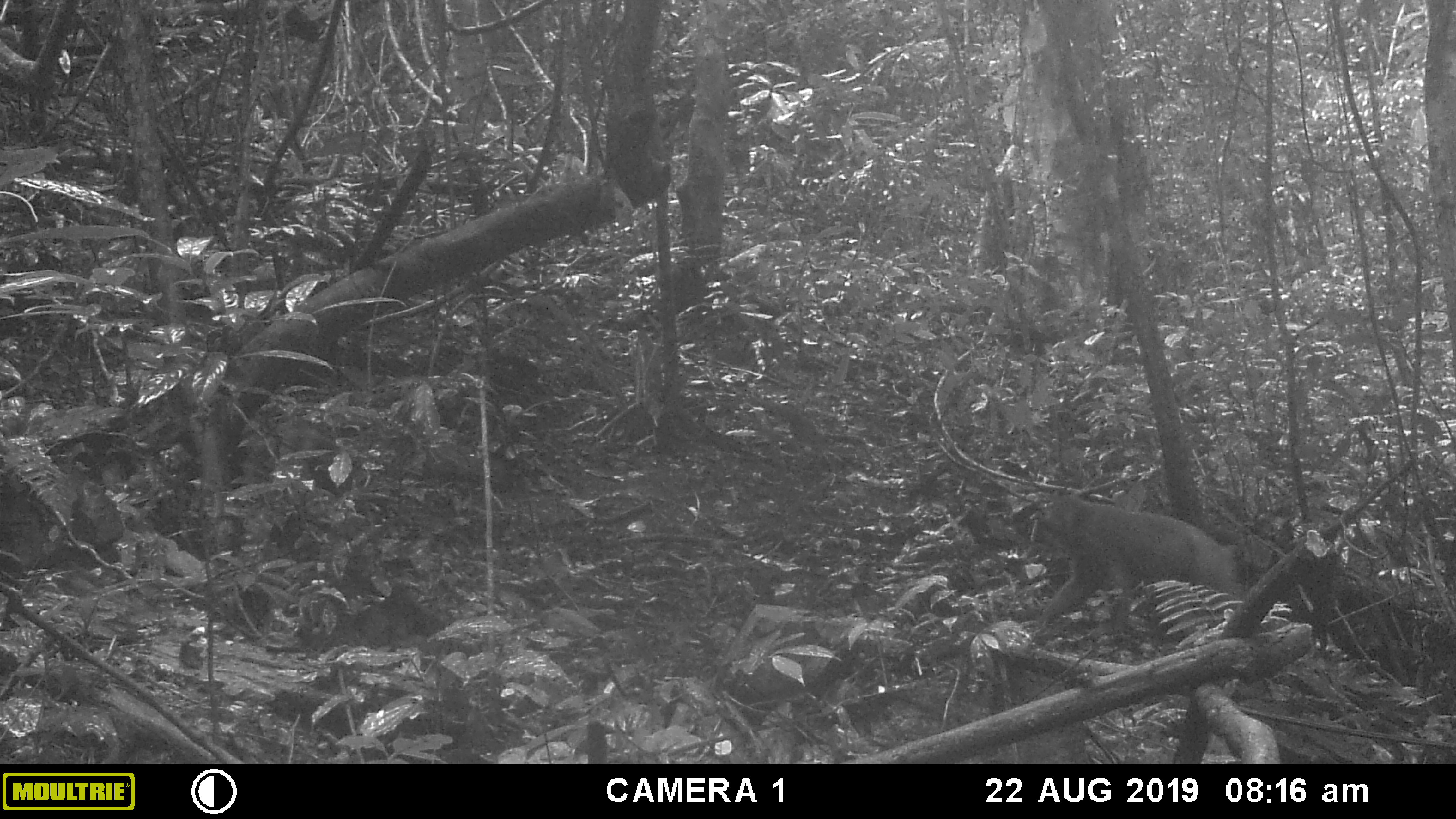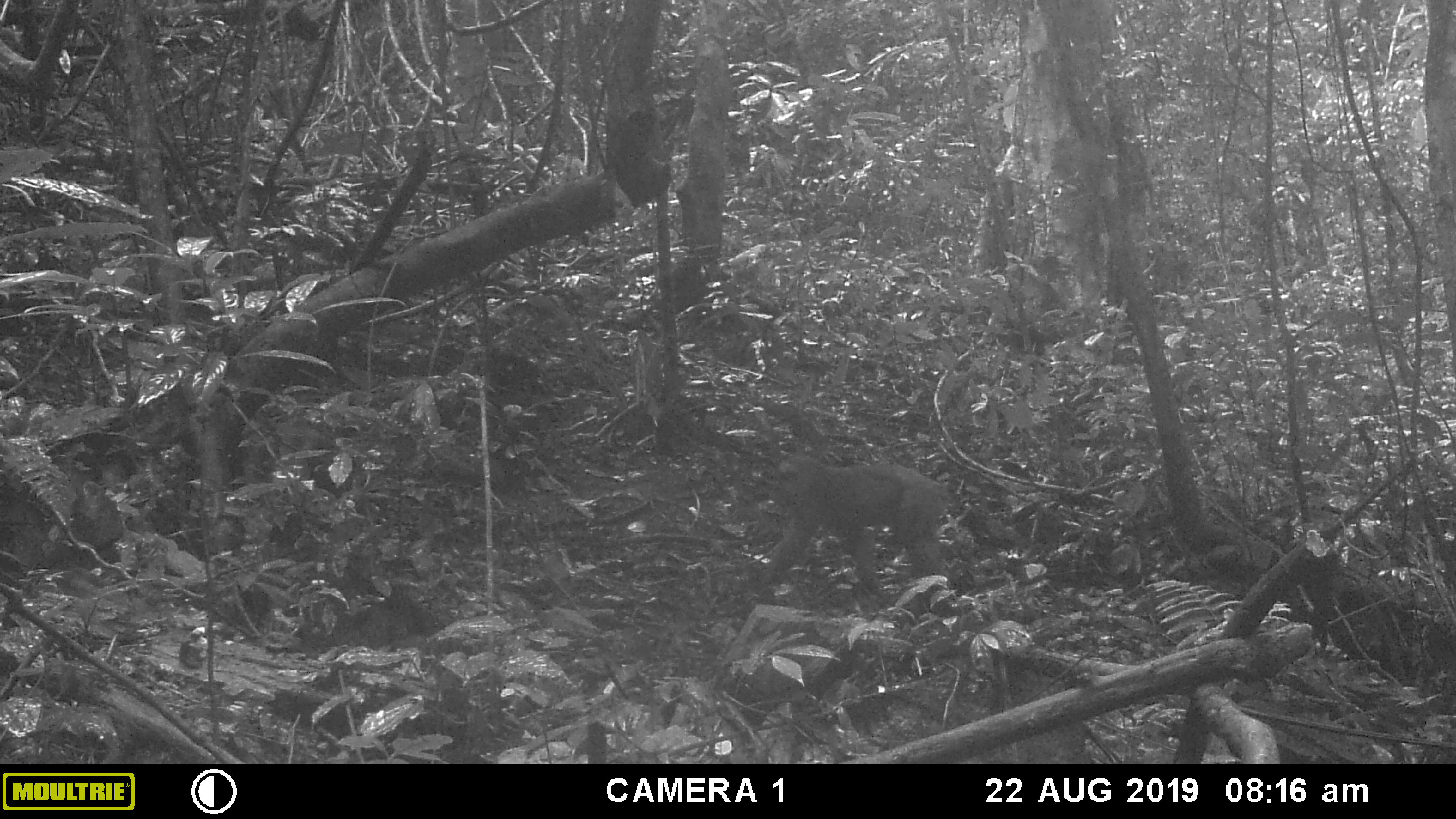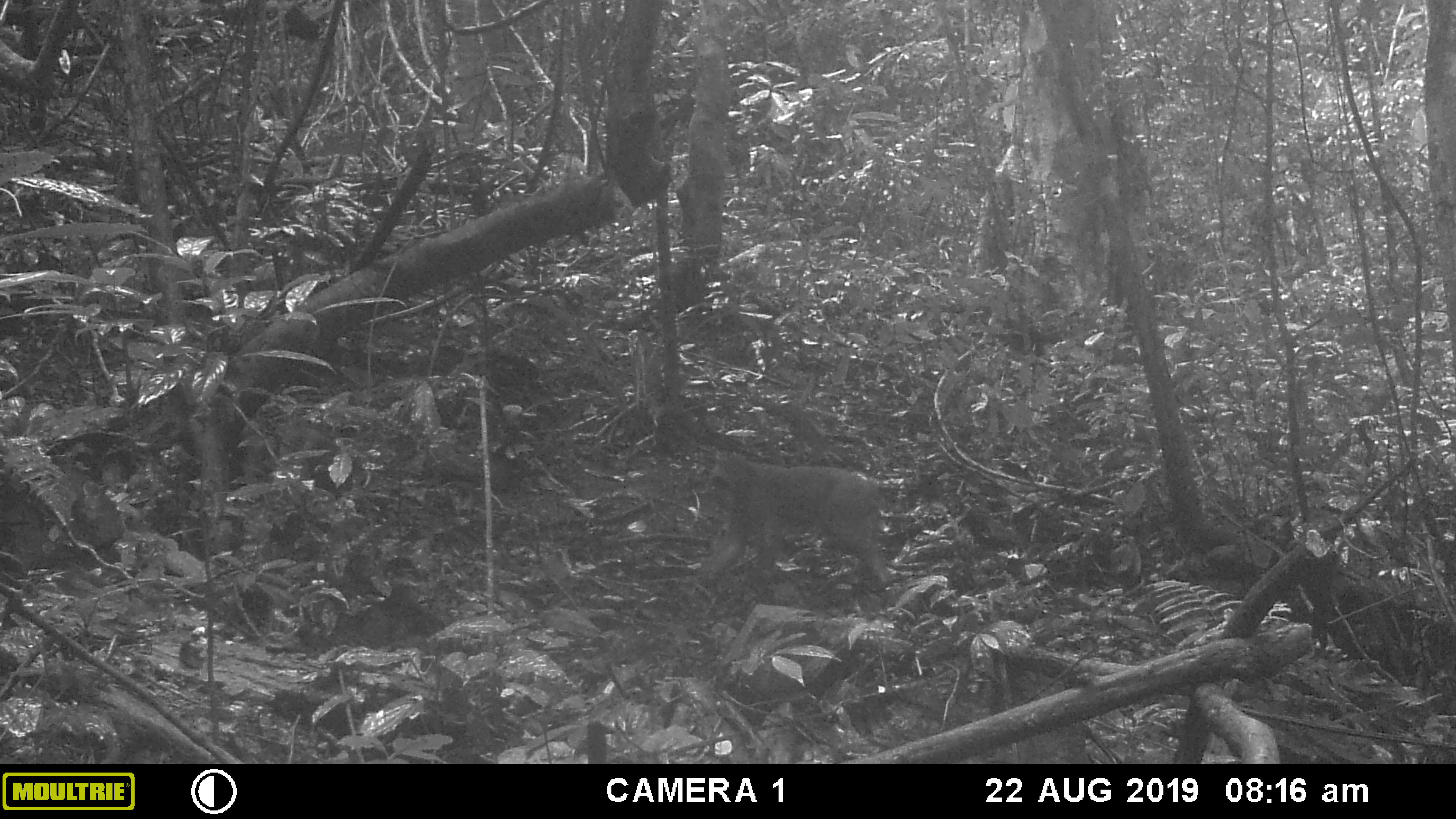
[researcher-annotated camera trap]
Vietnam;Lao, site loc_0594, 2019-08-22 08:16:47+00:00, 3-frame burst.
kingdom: Animalia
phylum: Chordata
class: Mammalia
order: Primates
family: Cercopithecidae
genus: Macaca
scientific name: Macaca arctoides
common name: stump-tailed macaque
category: stump tailed macaque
Stump tailed macaque (stump-tailed macaque) (Macaca arctoides). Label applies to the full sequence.